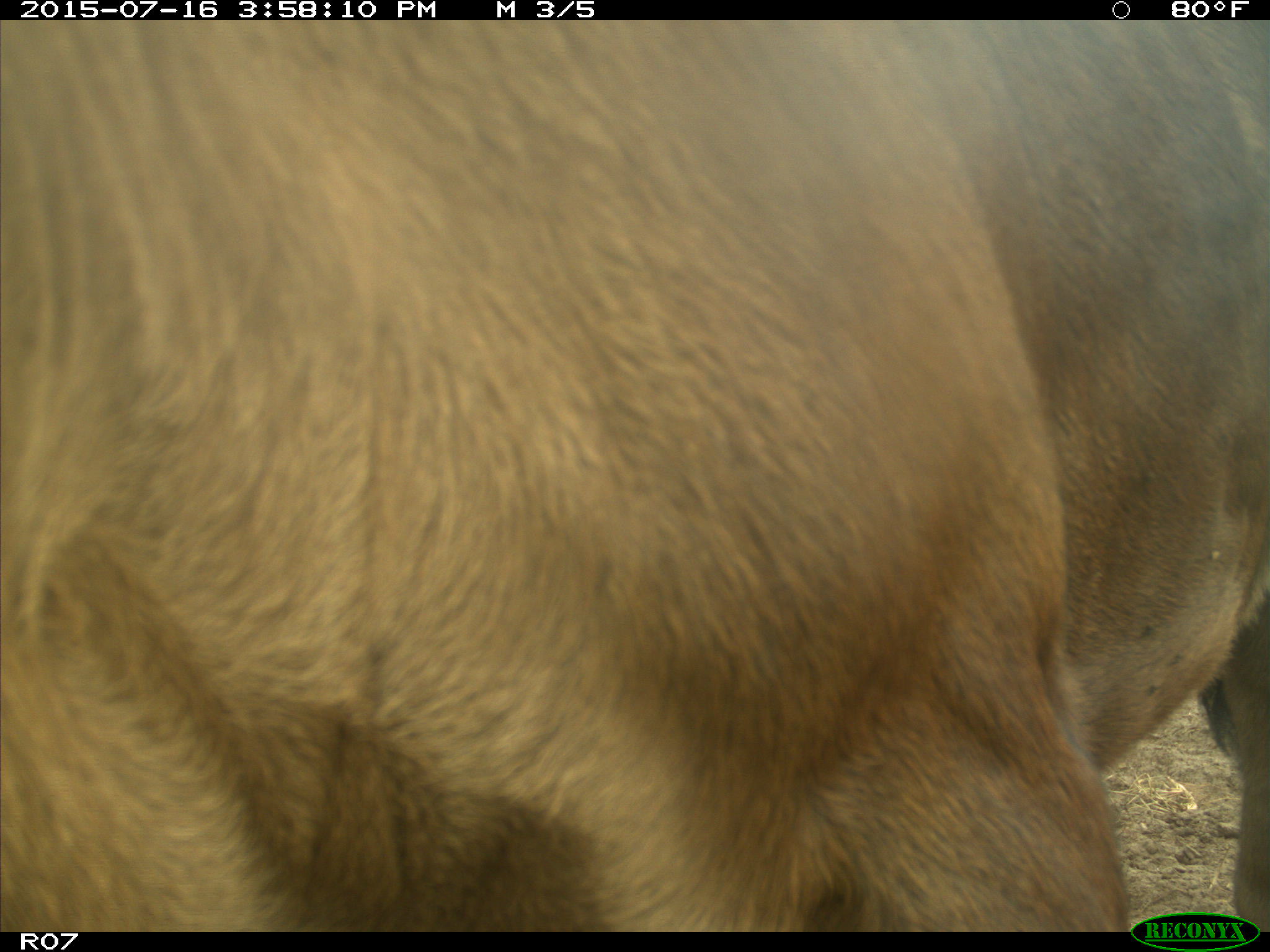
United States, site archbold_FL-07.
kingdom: Animalia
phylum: Chordata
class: Mammalia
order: Artiodactyla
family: Bovidae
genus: Bos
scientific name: Bos taurus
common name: domestic cow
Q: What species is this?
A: Bos taurus (domestic cow).